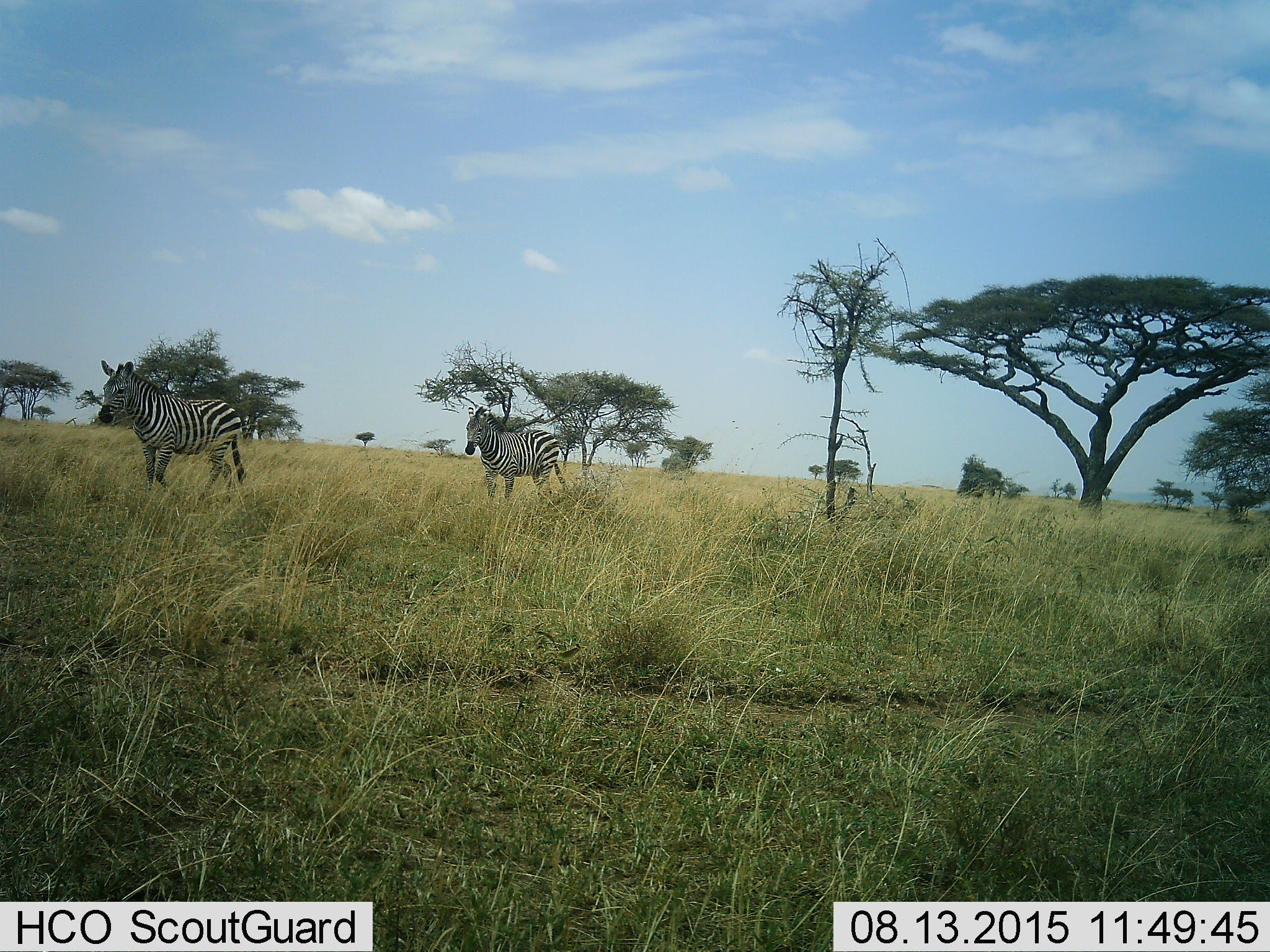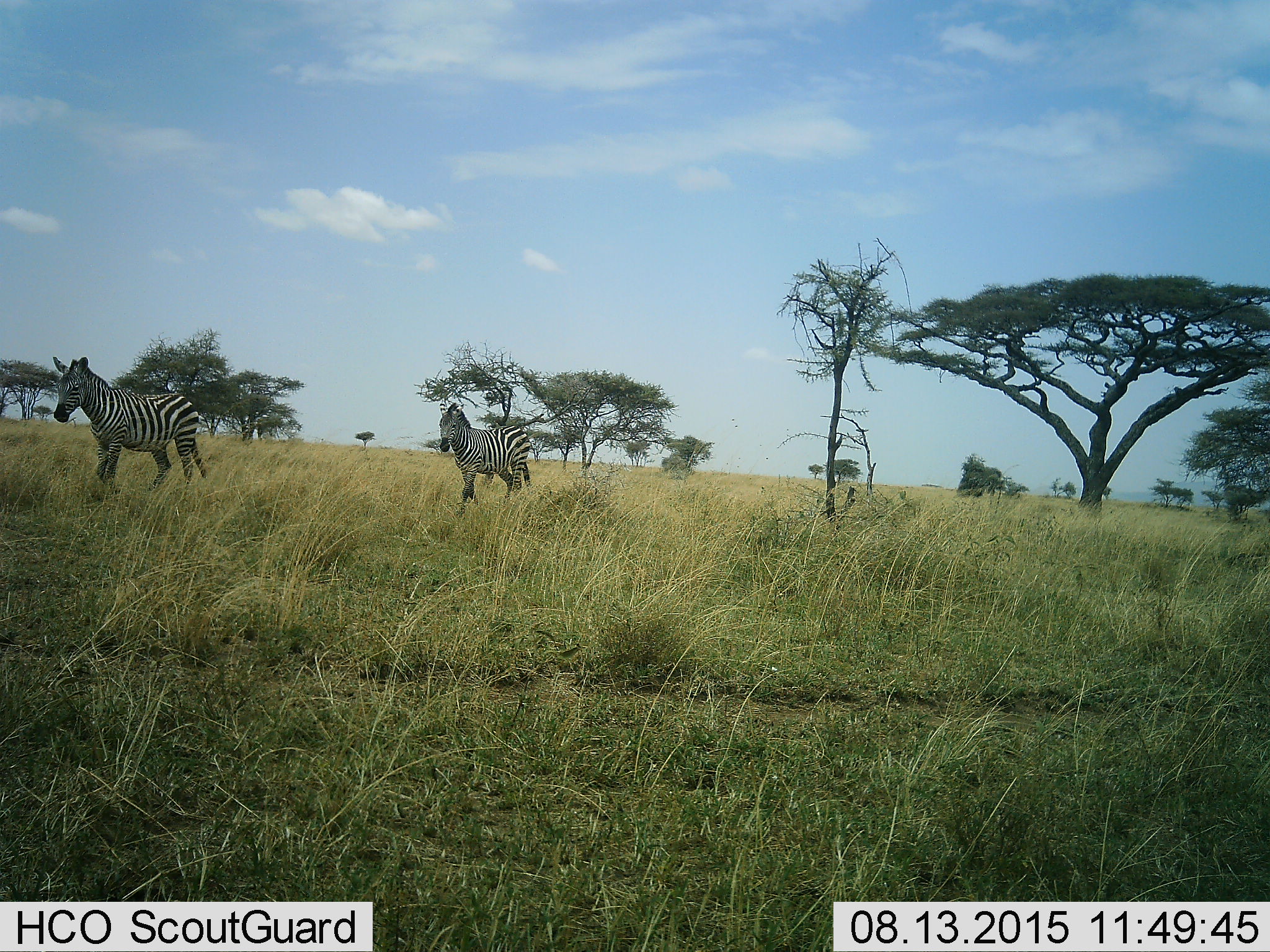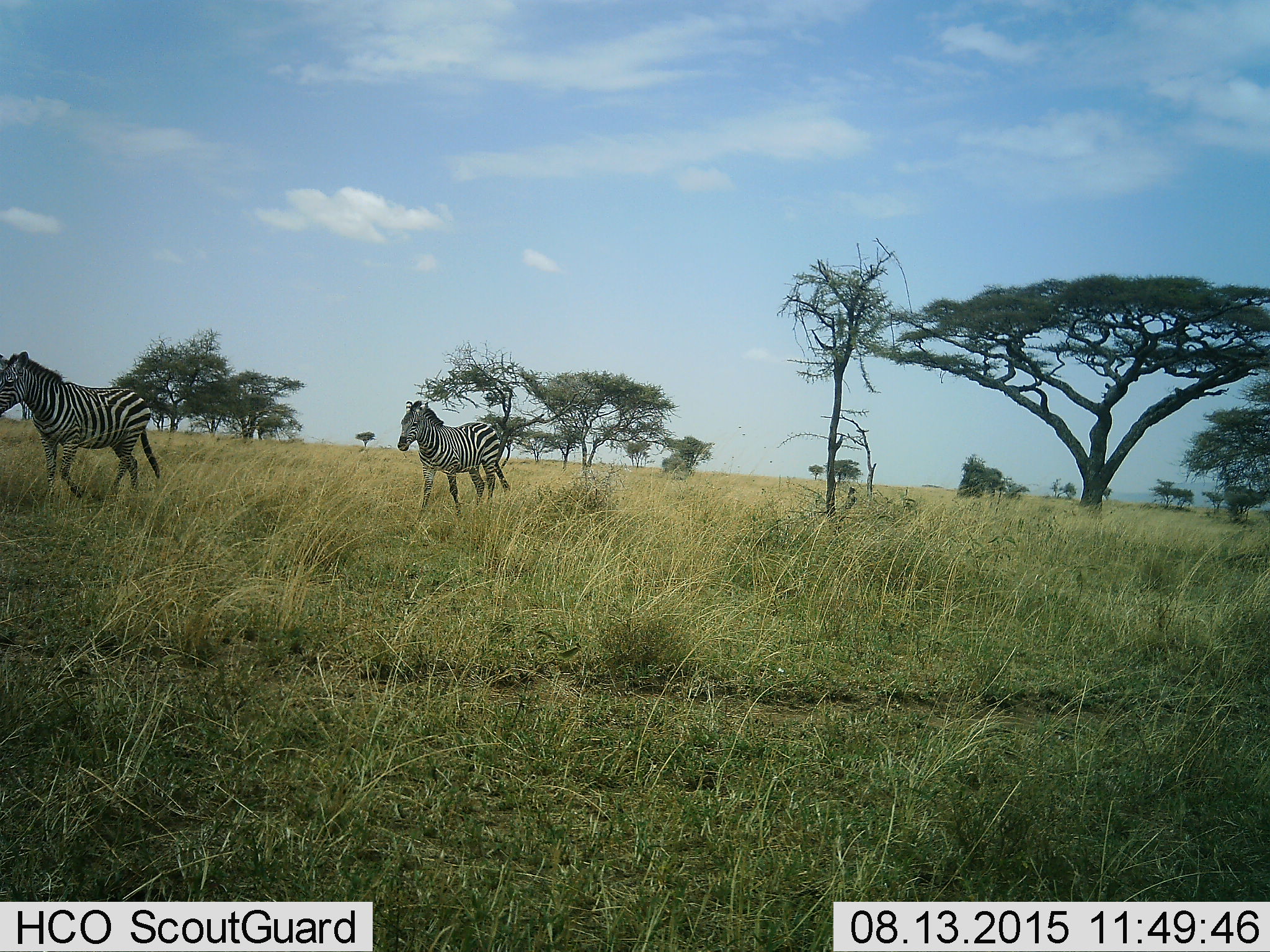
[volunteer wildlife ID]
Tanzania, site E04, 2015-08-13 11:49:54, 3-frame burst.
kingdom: Animalia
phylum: Chordata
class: Mammalia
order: Perissodactyla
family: Equidae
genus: Equus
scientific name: Equus quagga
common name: plains zebra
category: zebra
Zebra (plains zebra) (Equus quagga), count 2. Behavior (volunteer vote fractions): standing 5%, resting 0%, moving 100%, interacting 0%. Young present (vote fraction): 0%. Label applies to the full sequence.